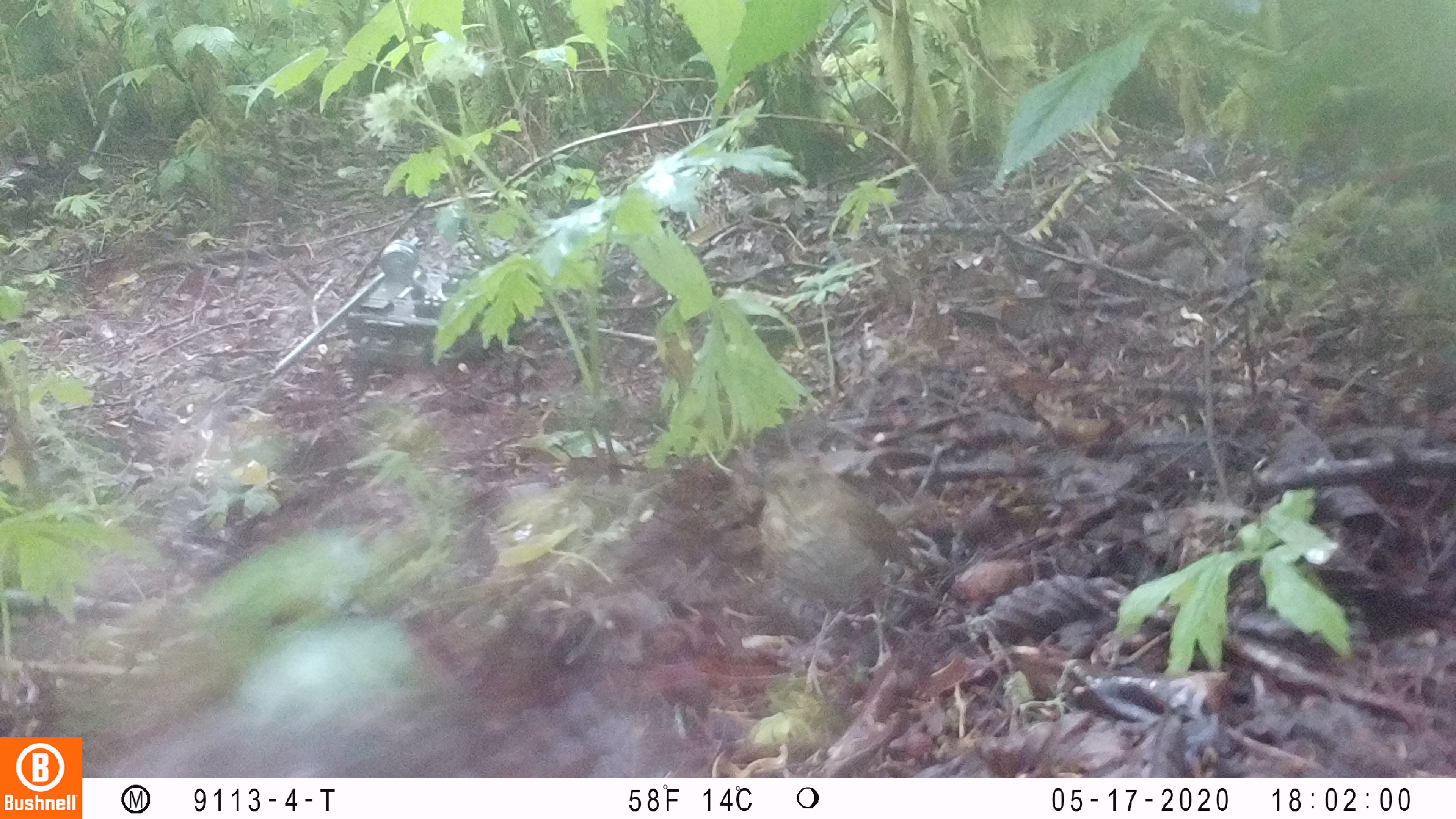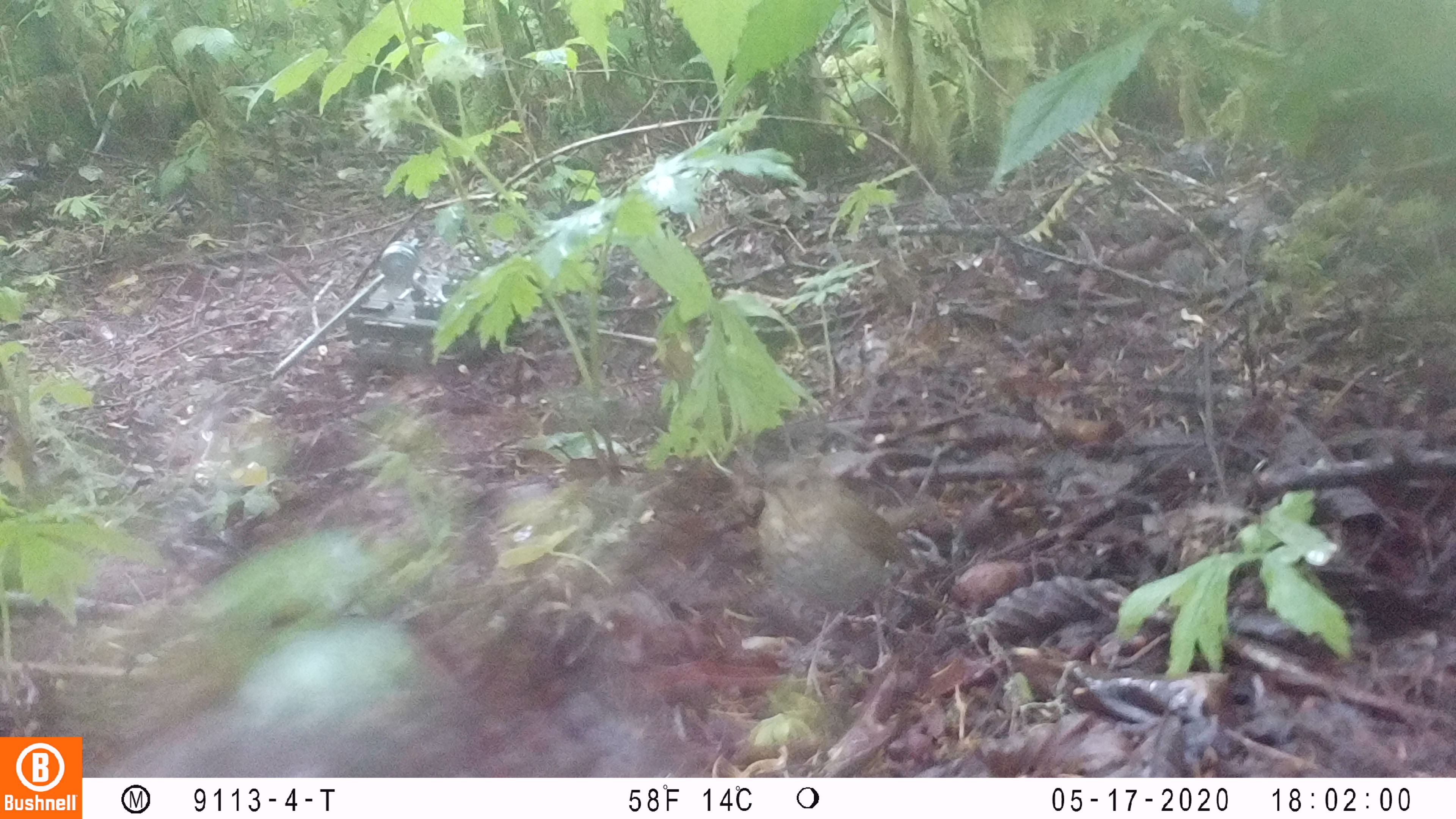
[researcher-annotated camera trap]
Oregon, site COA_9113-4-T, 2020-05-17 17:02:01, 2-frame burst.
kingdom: Animalia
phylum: Chordata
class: Aves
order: Passeriformes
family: Turdidae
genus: Catharus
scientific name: Catharus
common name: brown thrushes and nightingale-thrushes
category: catharus species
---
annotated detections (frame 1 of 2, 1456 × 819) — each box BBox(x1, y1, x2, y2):
catharus species: BBox(729, 449, 941, 710)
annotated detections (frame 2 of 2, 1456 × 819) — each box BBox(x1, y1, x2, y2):
catharus species: BBox(724, 443, 953, 709)